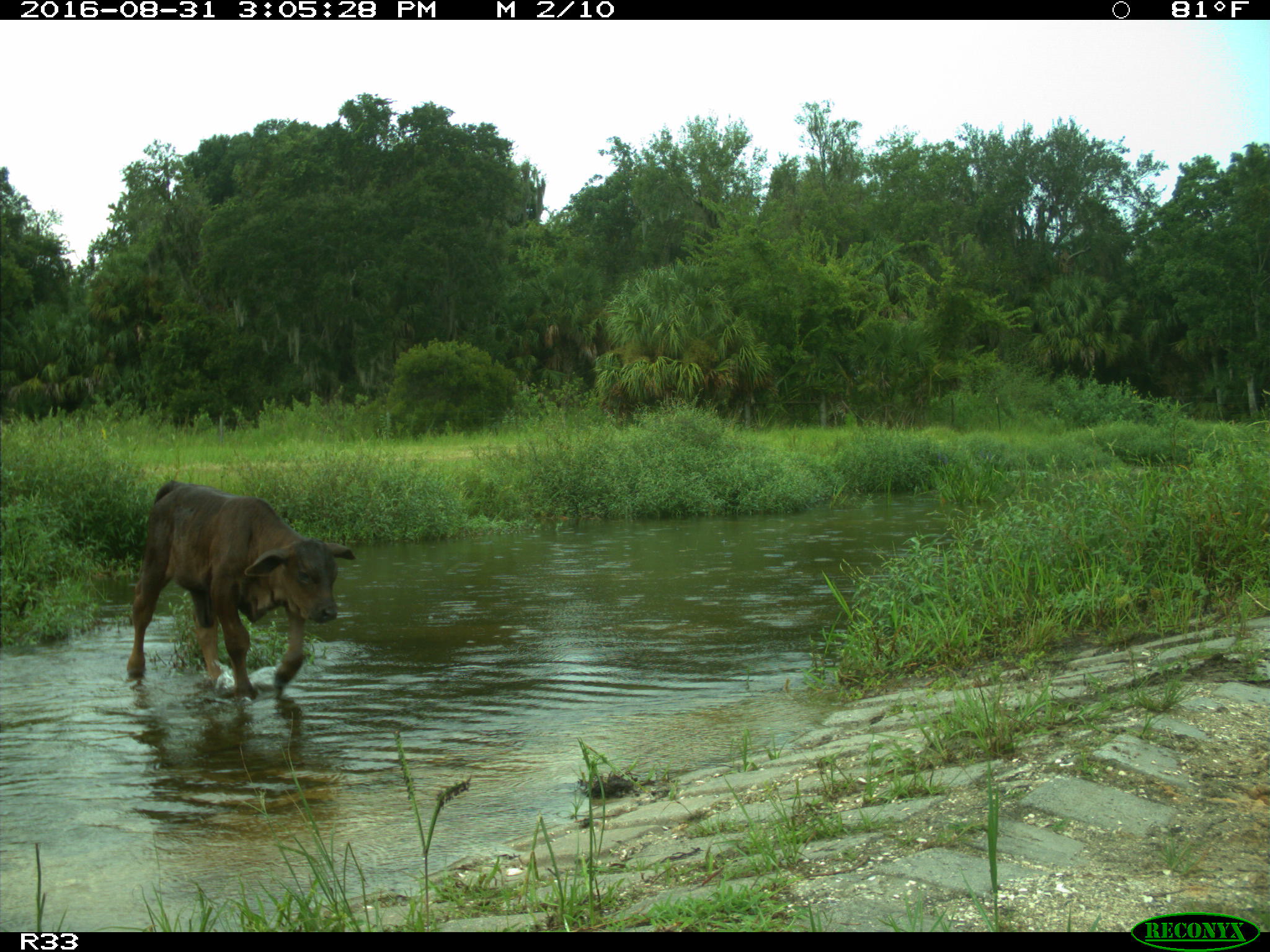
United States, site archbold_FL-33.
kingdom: Animalia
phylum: Chordata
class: Mammalia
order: Artiodactyla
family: Bovidae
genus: Bos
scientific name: Bos taurus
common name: domestic cow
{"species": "Bos taurus (domestic cow)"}